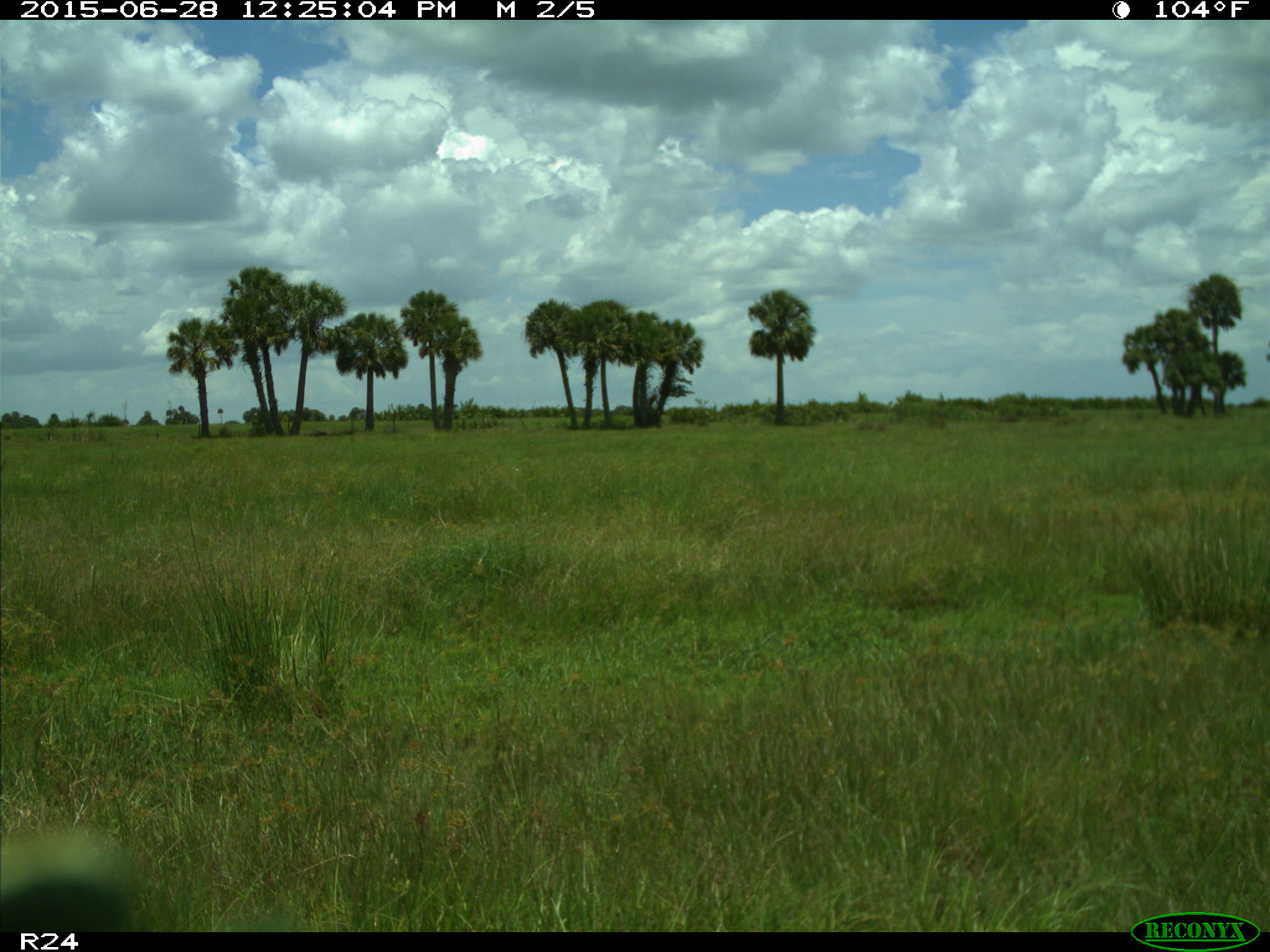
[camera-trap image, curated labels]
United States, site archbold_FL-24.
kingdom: Animalia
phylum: Chordata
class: Mammalia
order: Artiodactyla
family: Bovidae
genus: Bos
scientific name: Bos taurus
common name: domestic cow